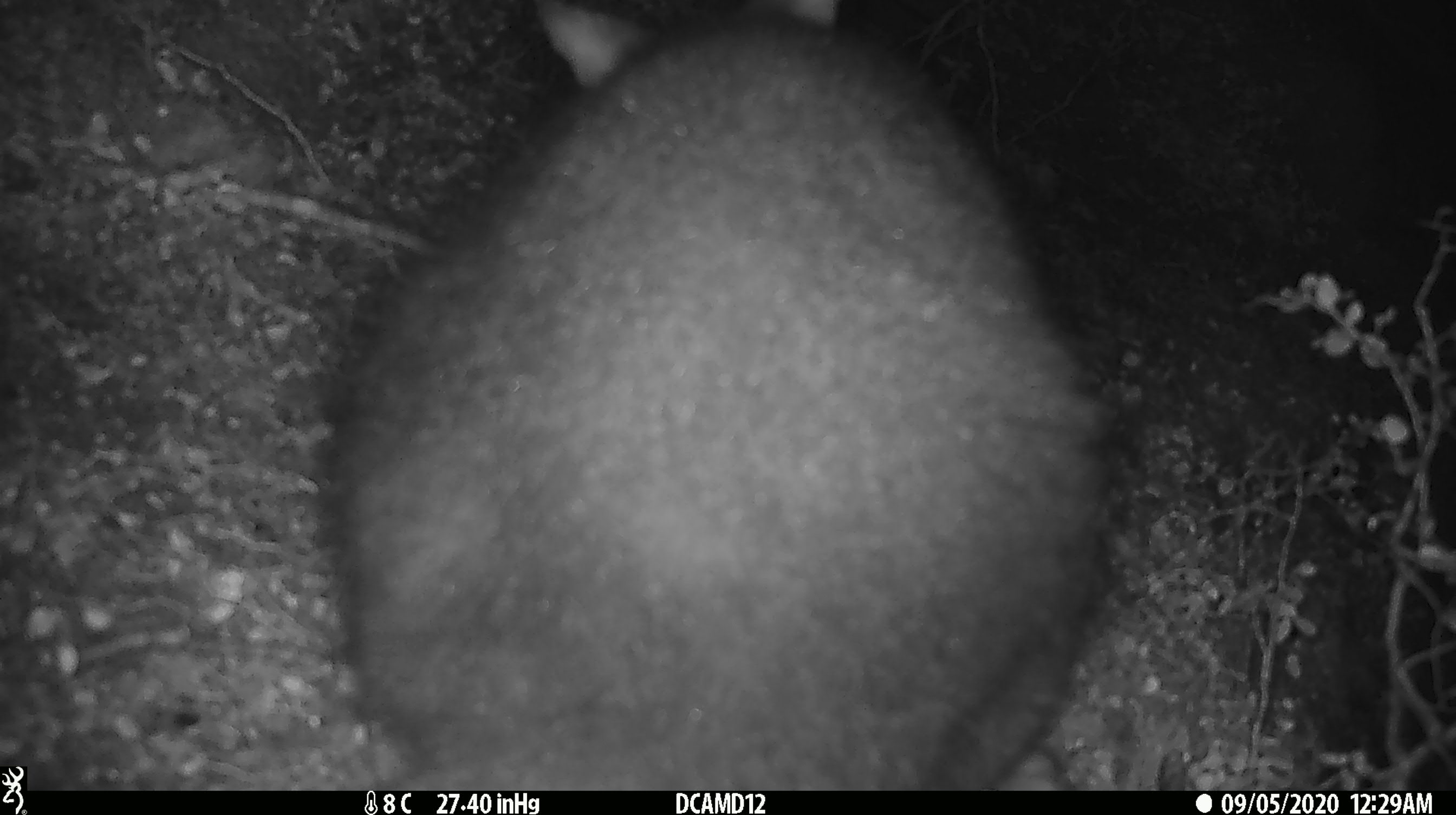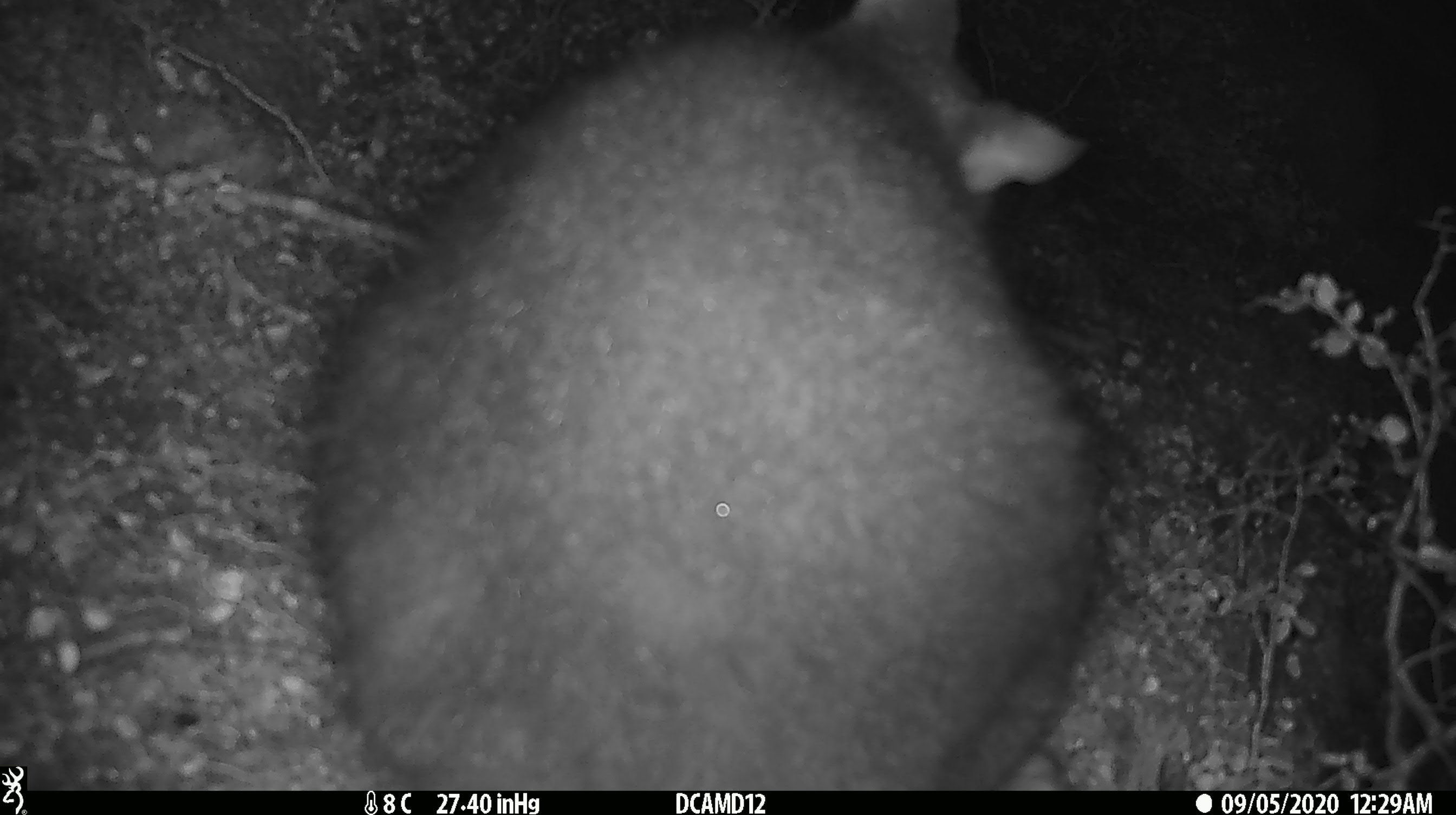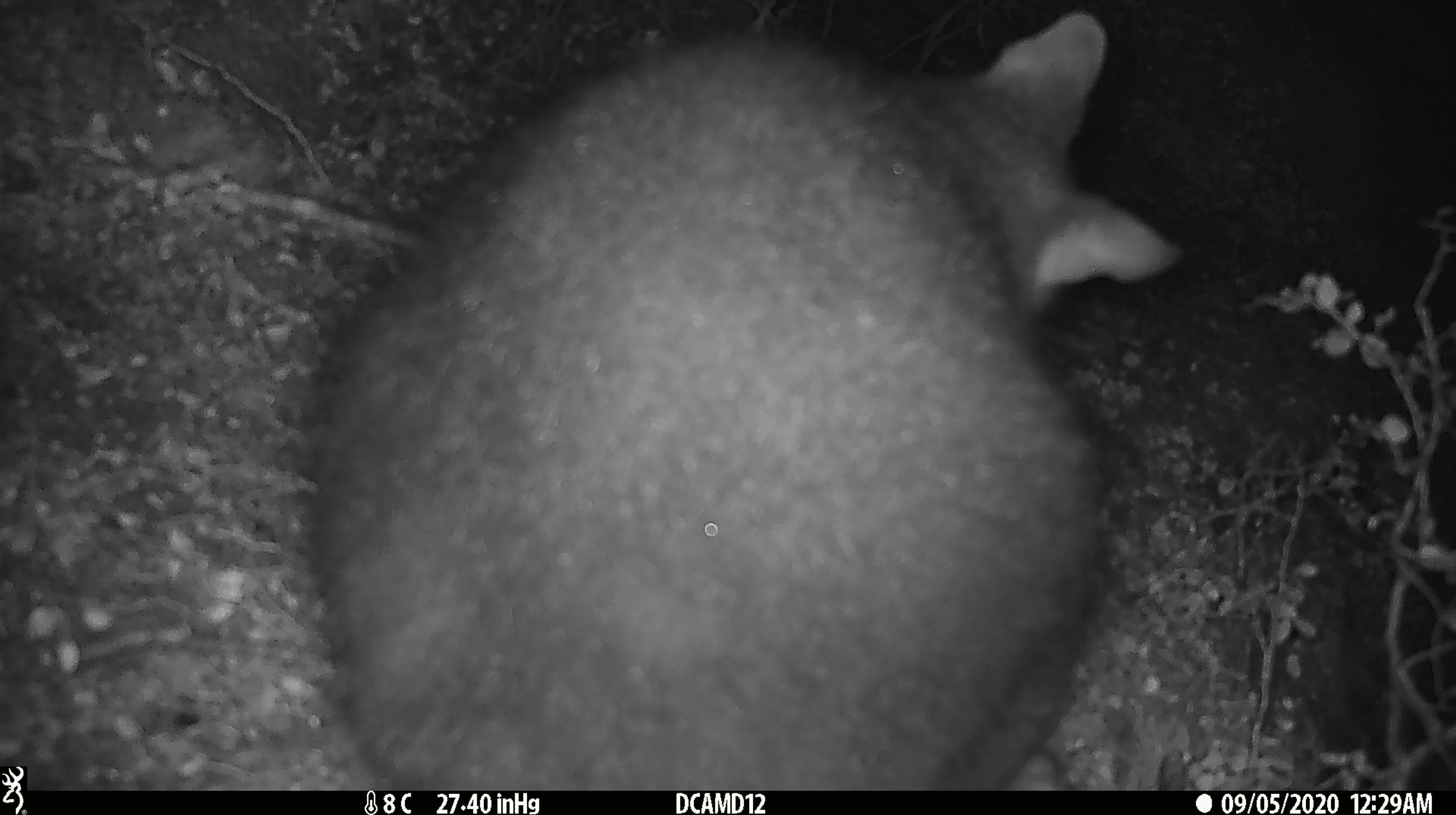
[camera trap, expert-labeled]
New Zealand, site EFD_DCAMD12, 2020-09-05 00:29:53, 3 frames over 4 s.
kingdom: Animalia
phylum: Chordata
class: Mammalia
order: Diprotodontia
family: Phalangeridae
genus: Trichosurus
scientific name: Trichosurus vulpecula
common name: common brushtail possum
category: possum